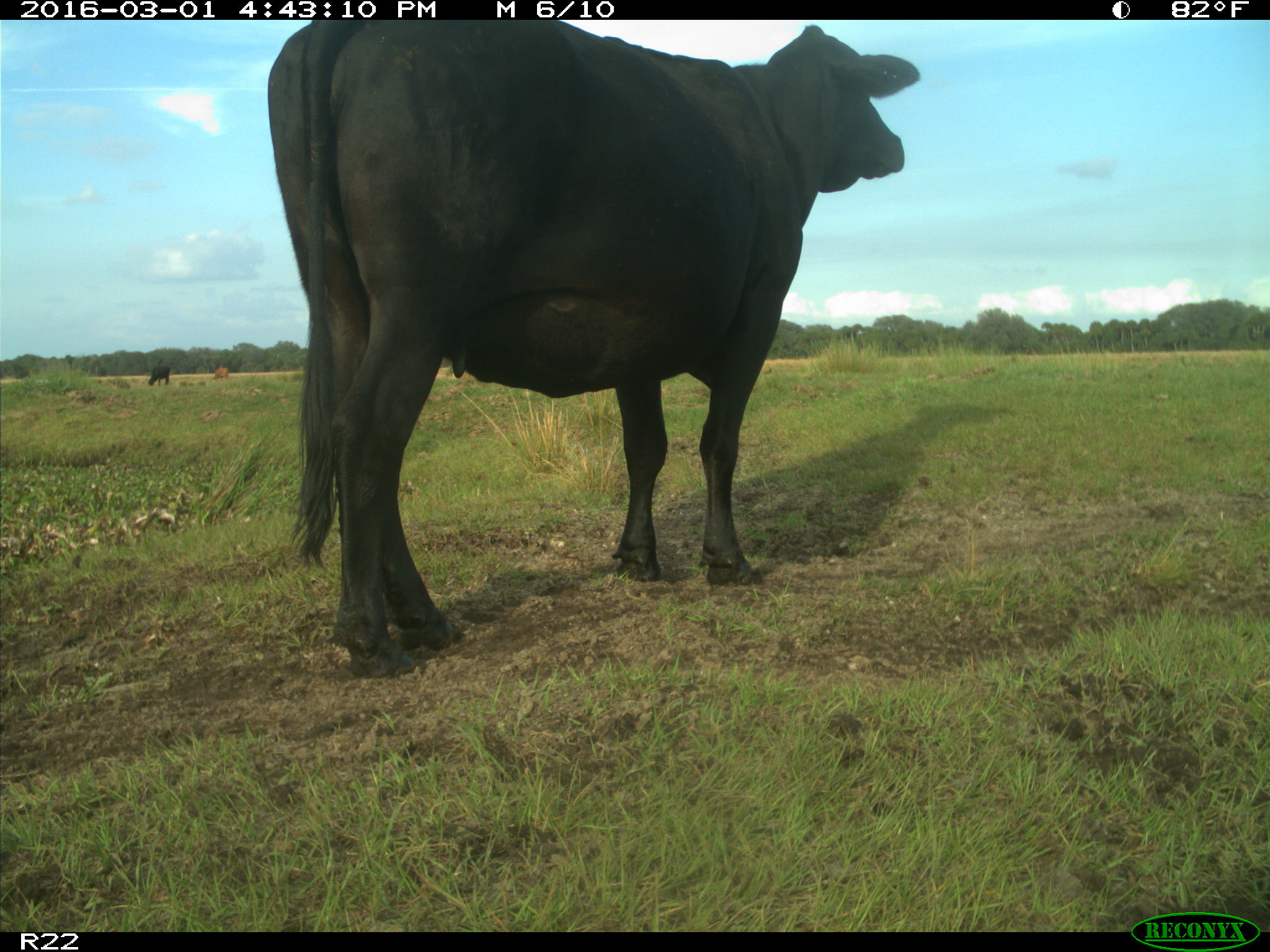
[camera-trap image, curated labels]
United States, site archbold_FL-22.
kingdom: Animalia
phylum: Chordata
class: Mammalia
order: Artiodactyla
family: Bovidae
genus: Bos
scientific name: Bos taurus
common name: domestic cow